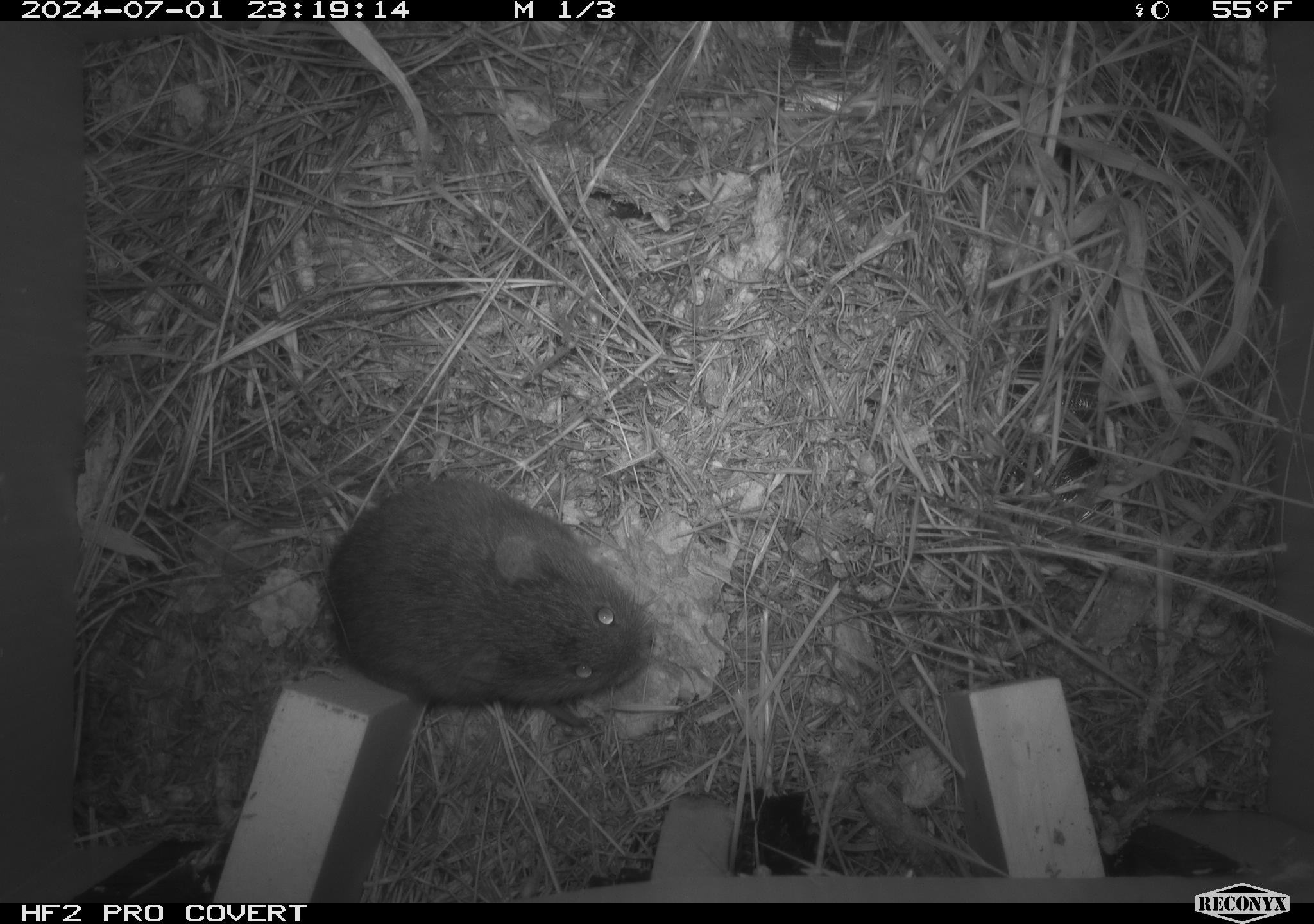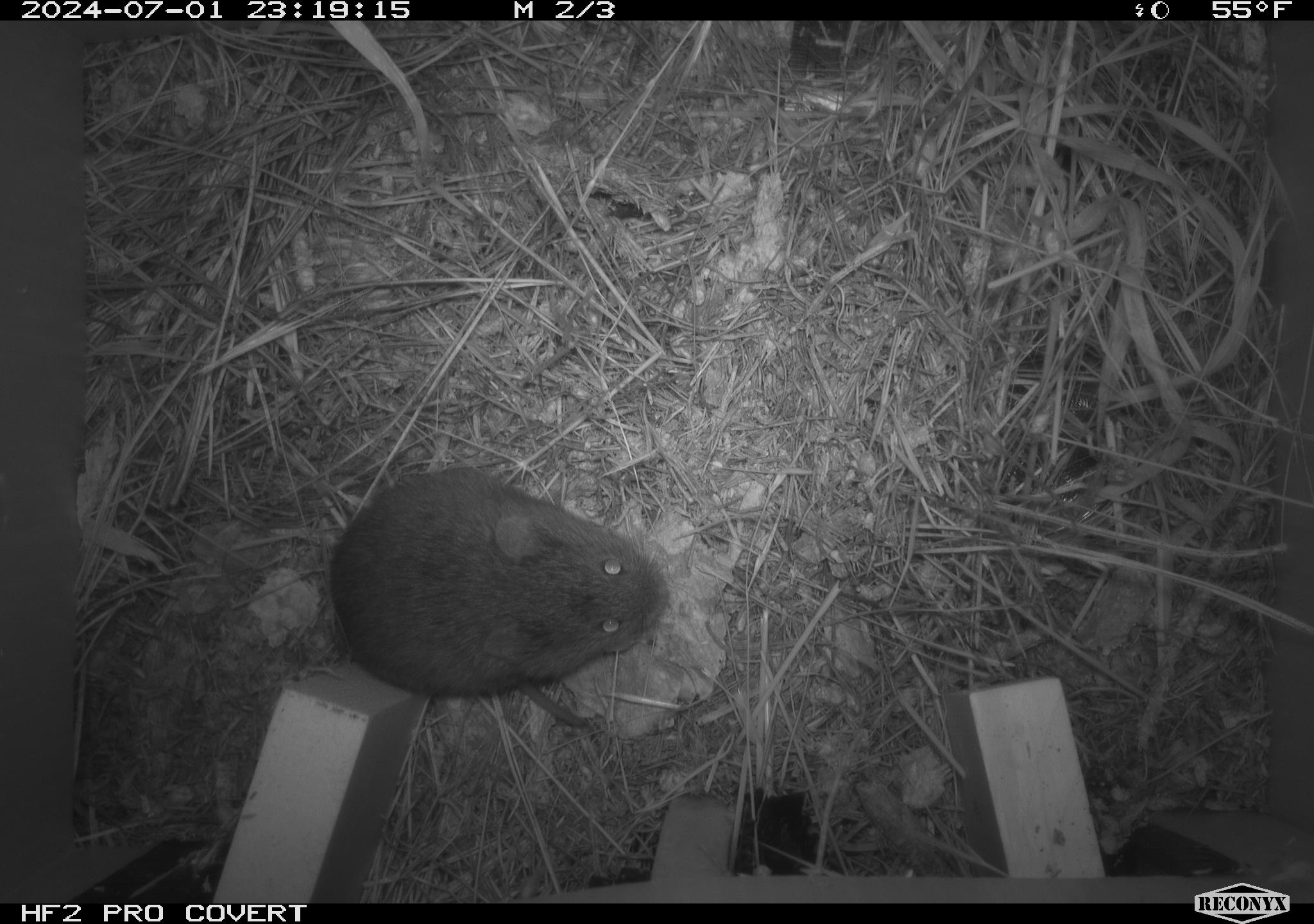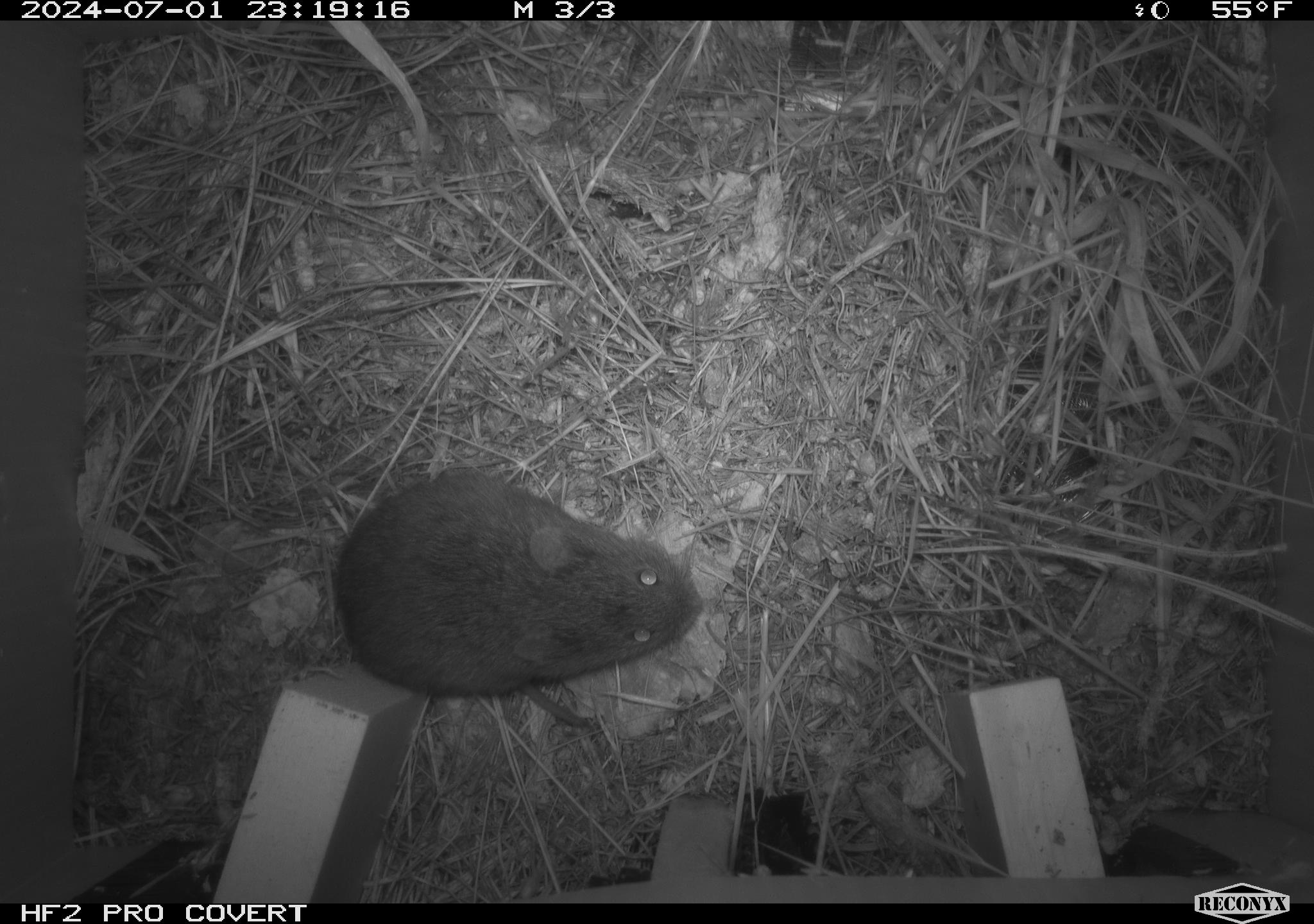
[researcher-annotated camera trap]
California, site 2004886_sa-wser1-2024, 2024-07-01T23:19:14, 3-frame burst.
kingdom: Animalia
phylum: Chordata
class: Mammalia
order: Rodentia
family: Cricetidae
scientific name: Arvicolinae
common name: voles, lemmings, and muskrats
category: arvicolinae subfamily